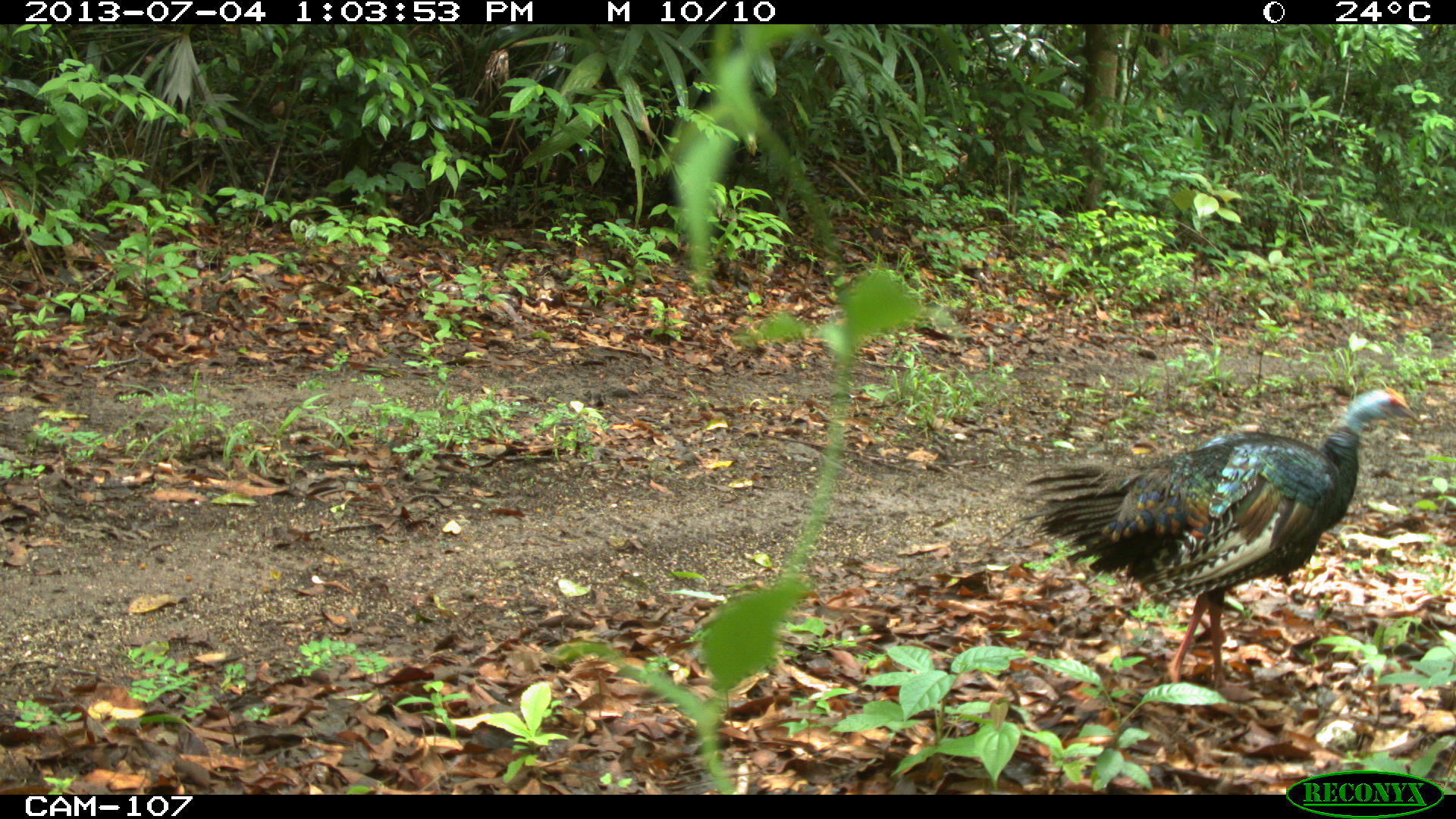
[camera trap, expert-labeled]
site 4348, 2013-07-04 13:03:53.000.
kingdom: Animalia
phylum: Chordata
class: Aves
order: Galliformes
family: Phasianidae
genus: Meleagris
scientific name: Meleagris ocellata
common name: ocellated turkey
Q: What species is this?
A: Meleagris ocellata (ocellated turkey).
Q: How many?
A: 1.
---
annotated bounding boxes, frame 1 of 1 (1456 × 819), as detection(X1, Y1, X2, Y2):
meleagris ocellata: detection(1010, 385, 1424, 715)